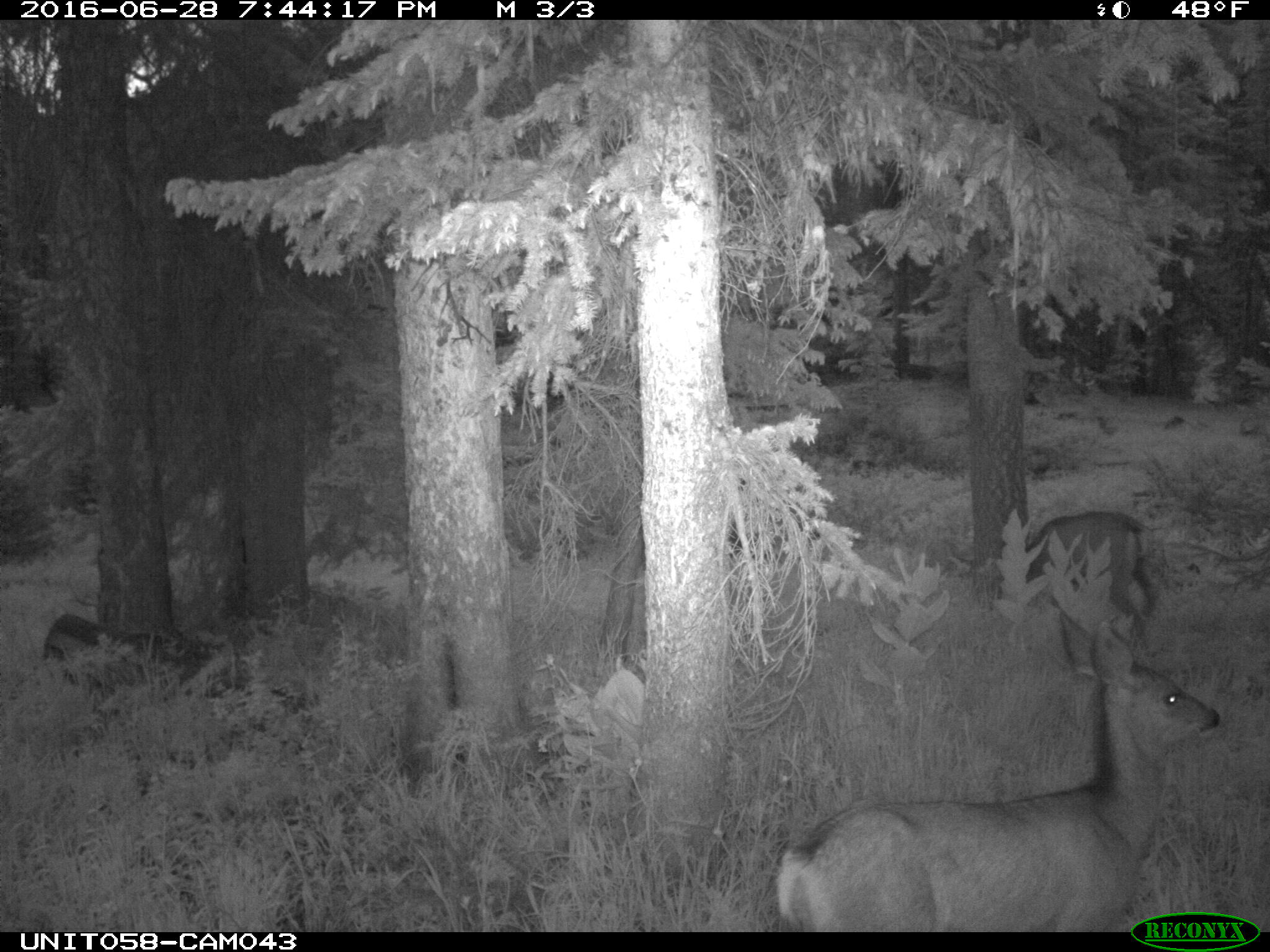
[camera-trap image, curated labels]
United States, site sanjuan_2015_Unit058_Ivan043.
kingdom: Animalia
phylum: Chordata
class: Mammalia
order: Artiodactyla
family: Cervidae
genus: Odocoileus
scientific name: Odocoileus hemionus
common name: mule deer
Odocoileus hemionus (mule deer).